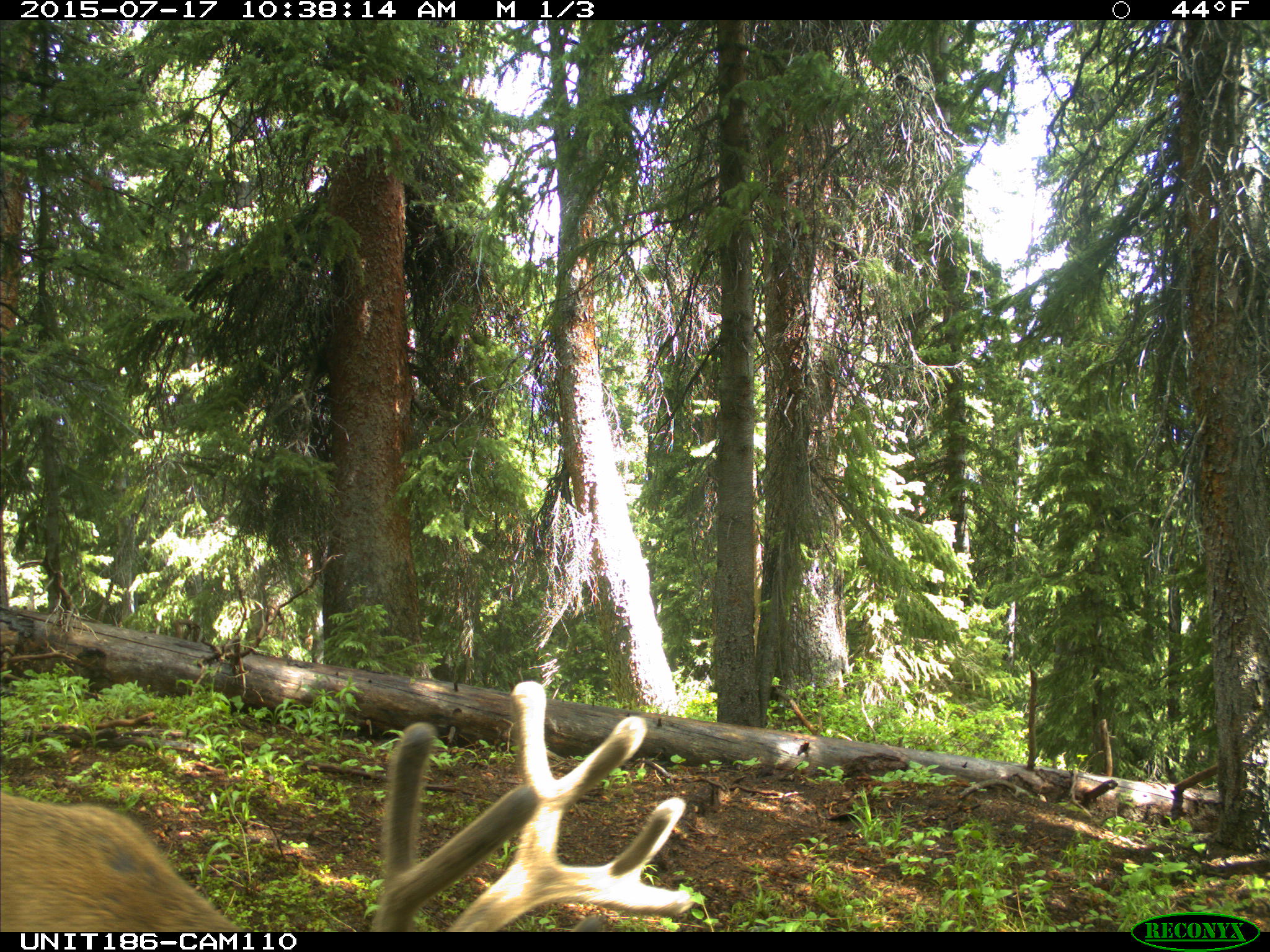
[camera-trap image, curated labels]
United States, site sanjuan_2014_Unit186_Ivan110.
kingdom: Animalia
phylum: Chordata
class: Mammalia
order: Artiodactyla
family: Cervidae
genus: Odocoileus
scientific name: Odocoileus hemionus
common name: mule deer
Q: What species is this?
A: Odocoileus hemionus (mule deer).